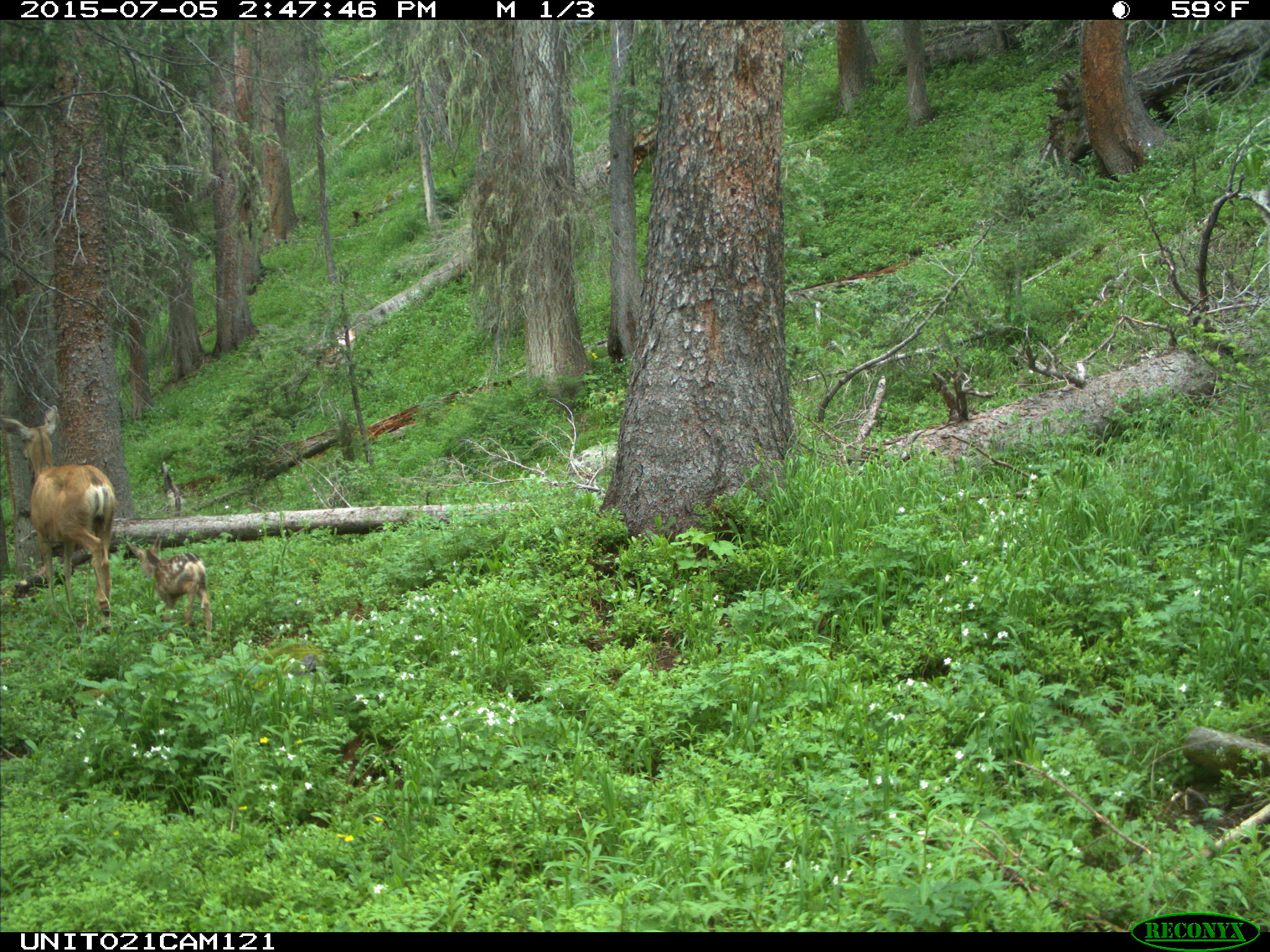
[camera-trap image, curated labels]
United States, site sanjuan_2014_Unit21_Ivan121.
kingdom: Animalia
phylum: Chordata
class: Mammalia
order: Artiodactyla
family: Cervidae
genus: Odocoileus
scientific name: Odocoileus hemionus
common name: mule deer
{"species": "Odocoileus hemionus (mule deer)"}